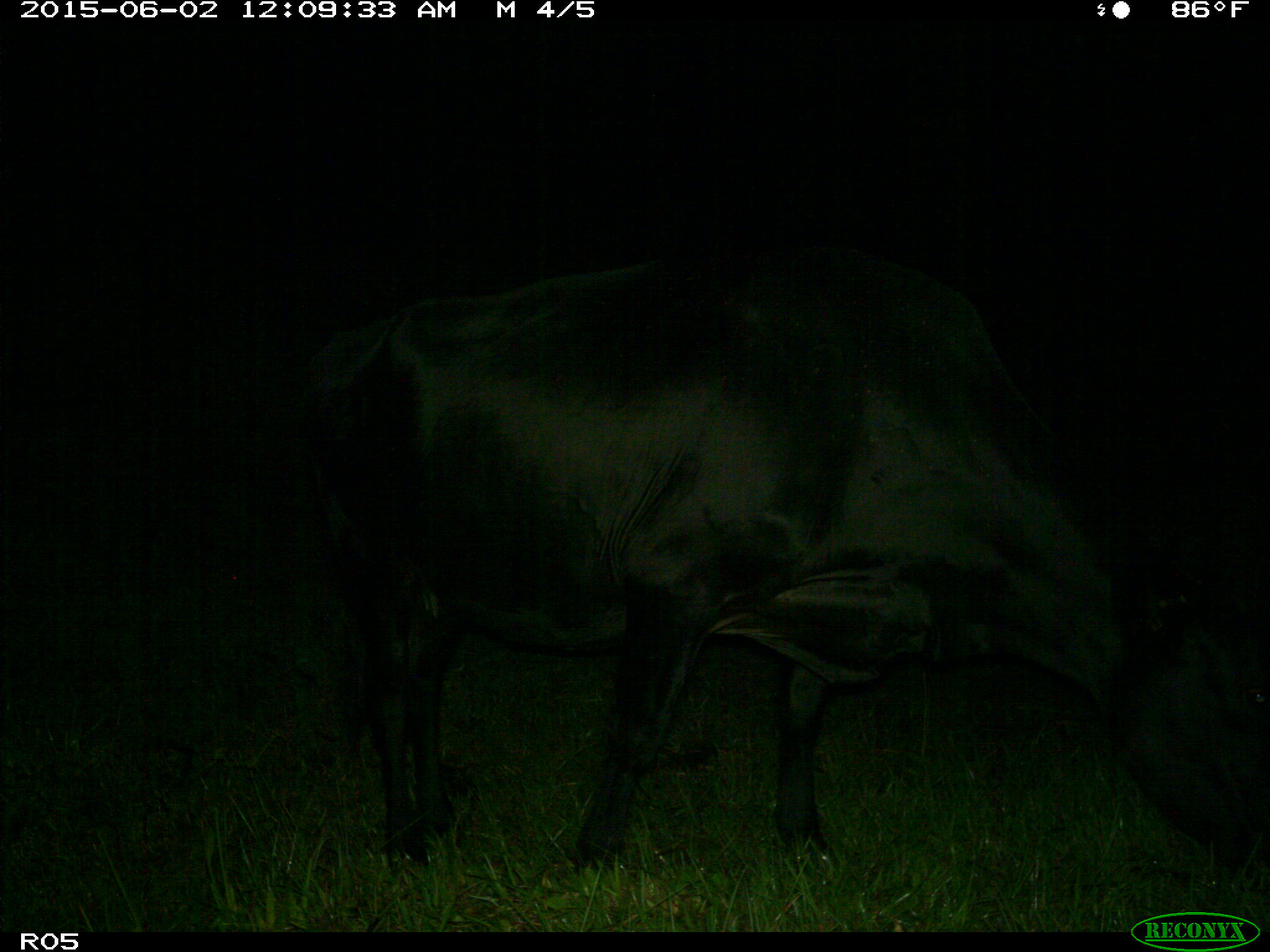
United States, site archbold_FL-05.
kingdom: Animalia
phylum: Chordata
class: Mammalia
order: Artiodactyla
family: Bovidae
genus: Bos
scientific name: Bos taurus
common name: domestic cow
Bos taurus (domestic cow).